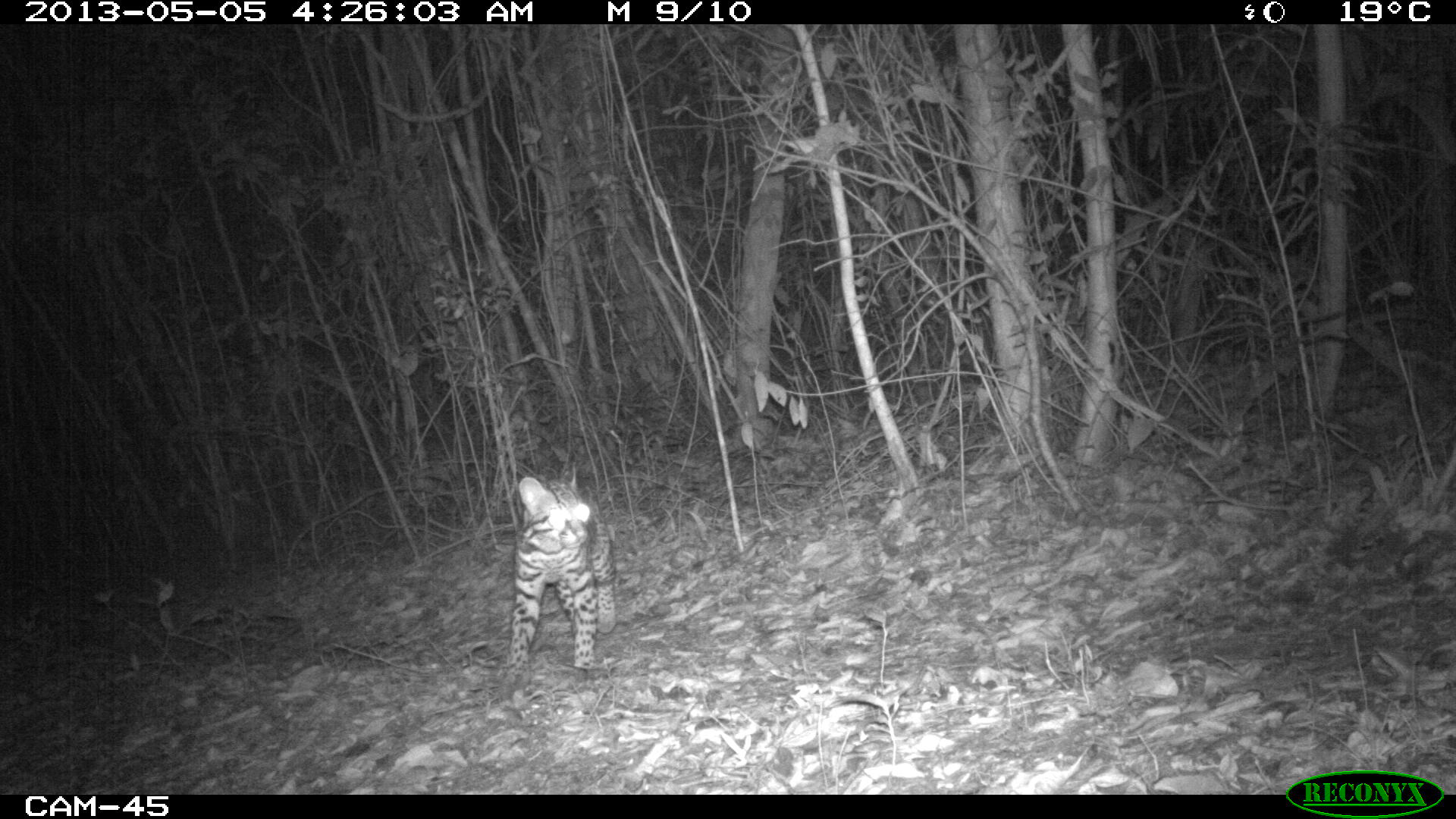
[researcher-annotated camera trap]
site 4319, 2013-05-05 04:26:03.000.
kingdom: Animalia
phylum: Chordata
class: Mammalia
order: Carnivora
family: Felidae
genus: Leopardus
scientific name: Leopardus pardalis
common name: ocelot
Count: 1.